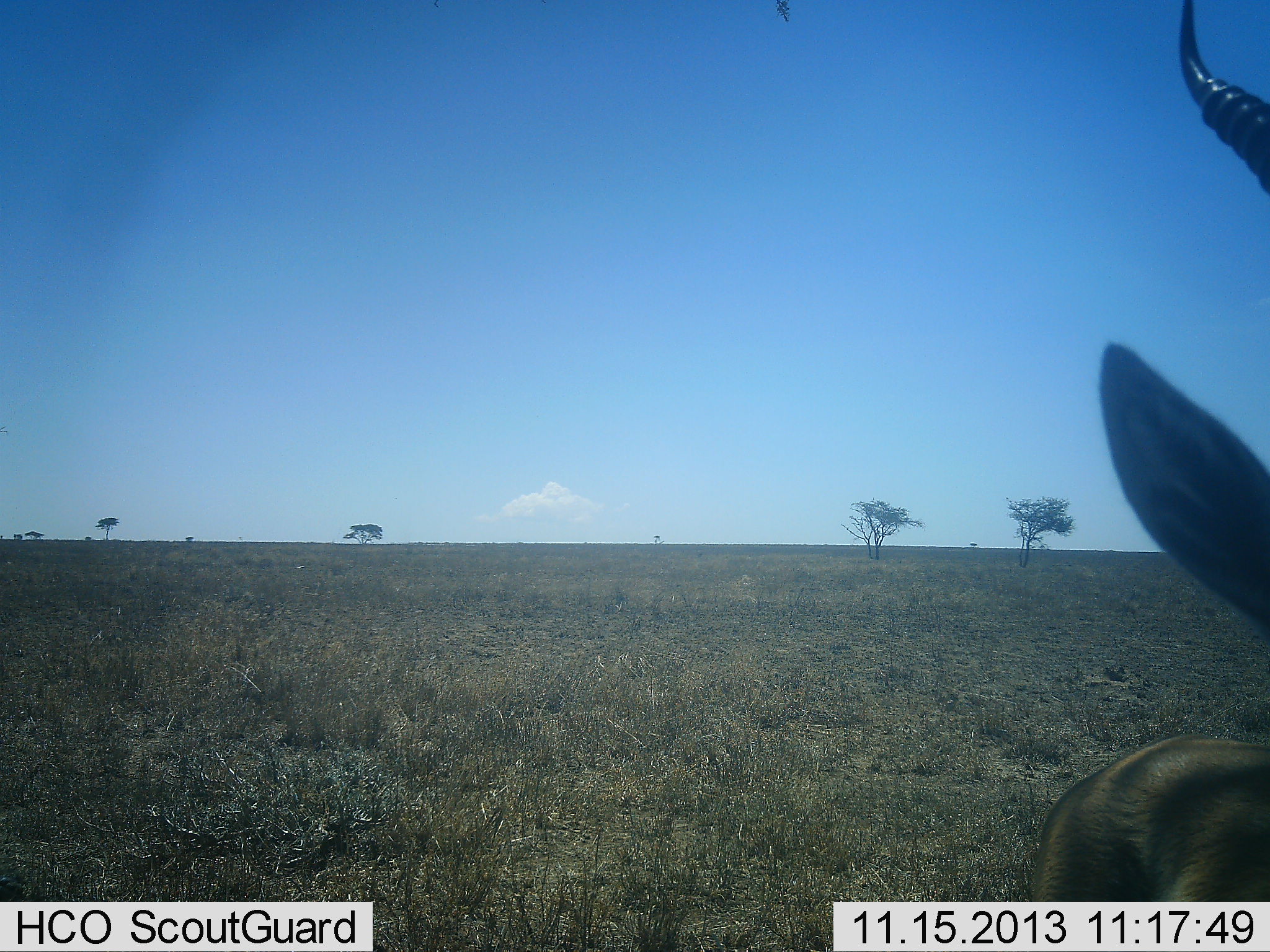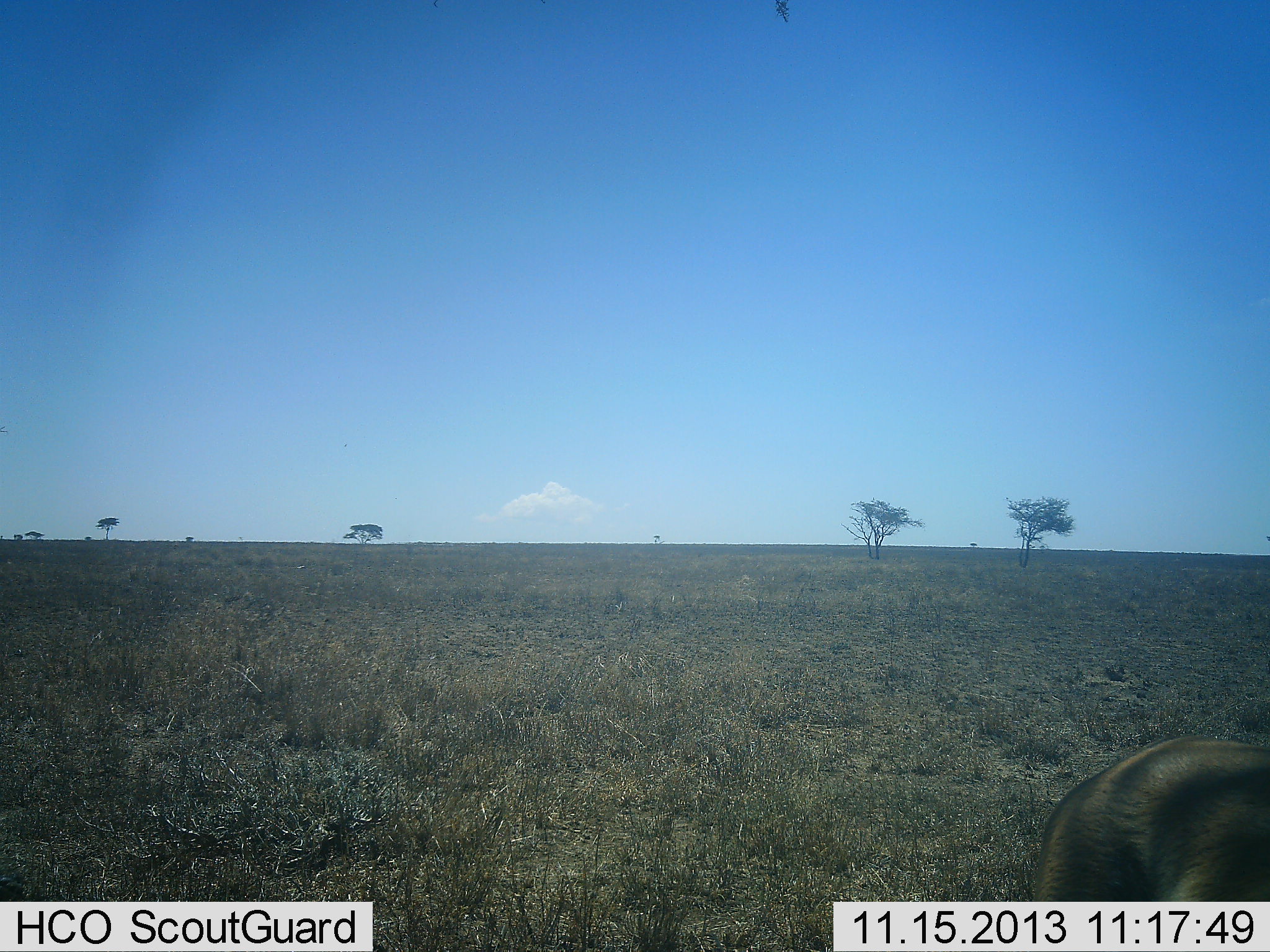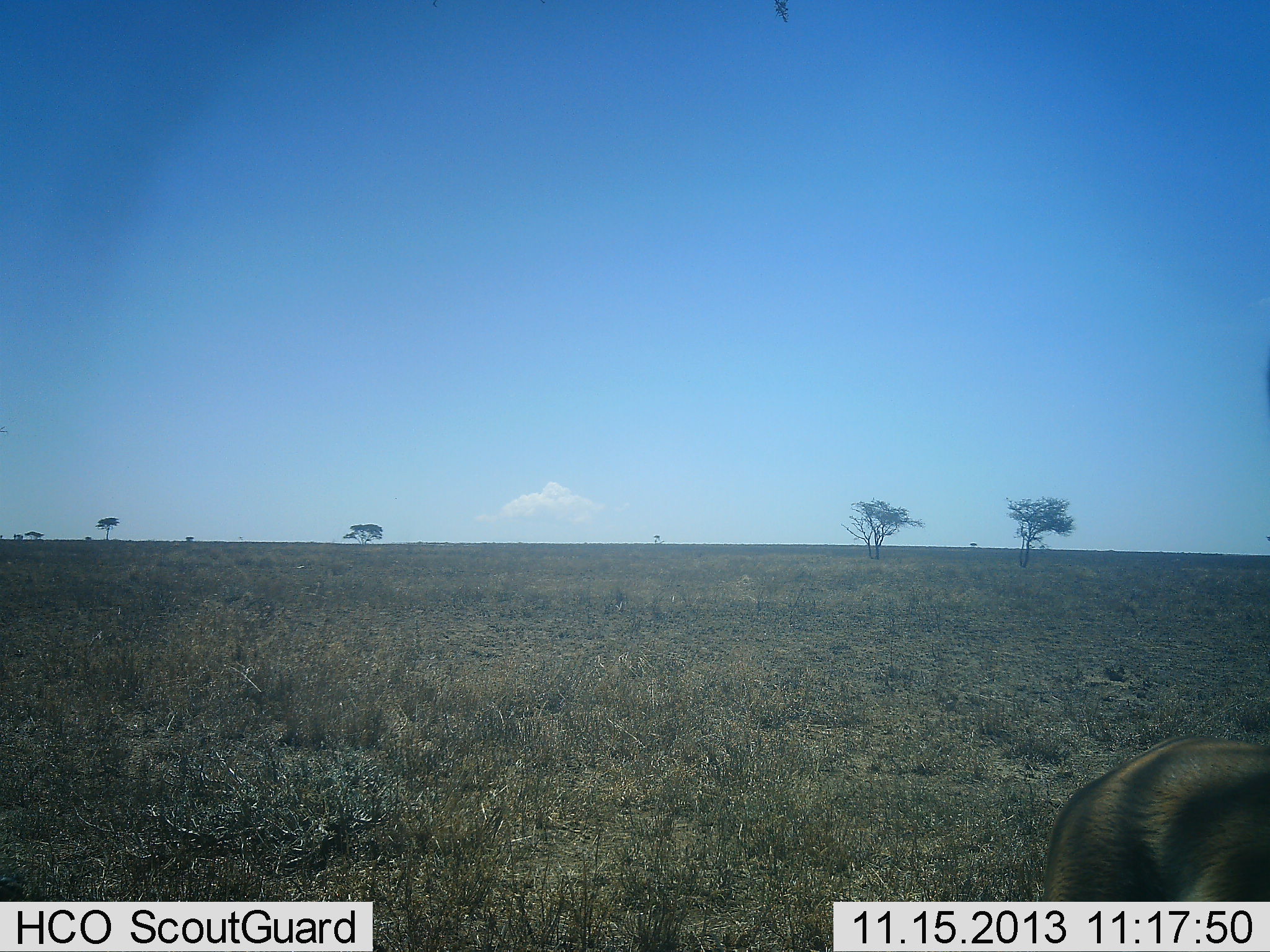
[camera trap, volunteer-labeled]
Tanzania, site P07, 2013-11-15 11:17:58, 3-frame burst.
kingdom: Animalia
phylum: Chordata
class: Mammalia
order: Artiodactyla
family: Bovidae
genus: Eudorcas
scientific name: Eudorcas thomsonii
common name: thomson's gazelle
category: gazellethomsons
Gazellethomsons (thomson's gazelle) (Eudorcas thomsonii), count 1. Behavior (volunteer vote fractions): standing 91%, resting 0%, moving 9%, interacting 0%. Young present (vote fraction): 0%. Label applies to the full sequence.